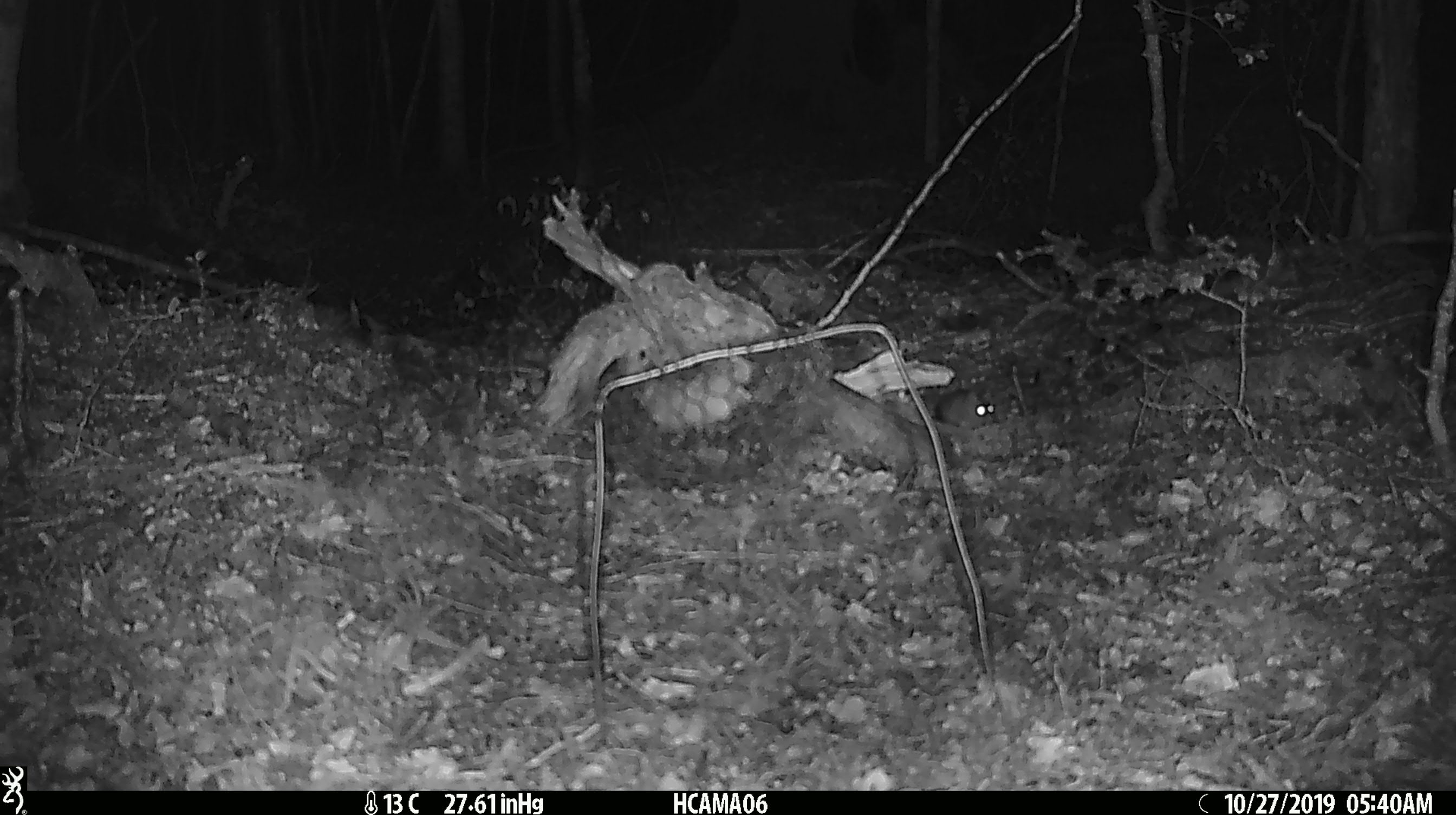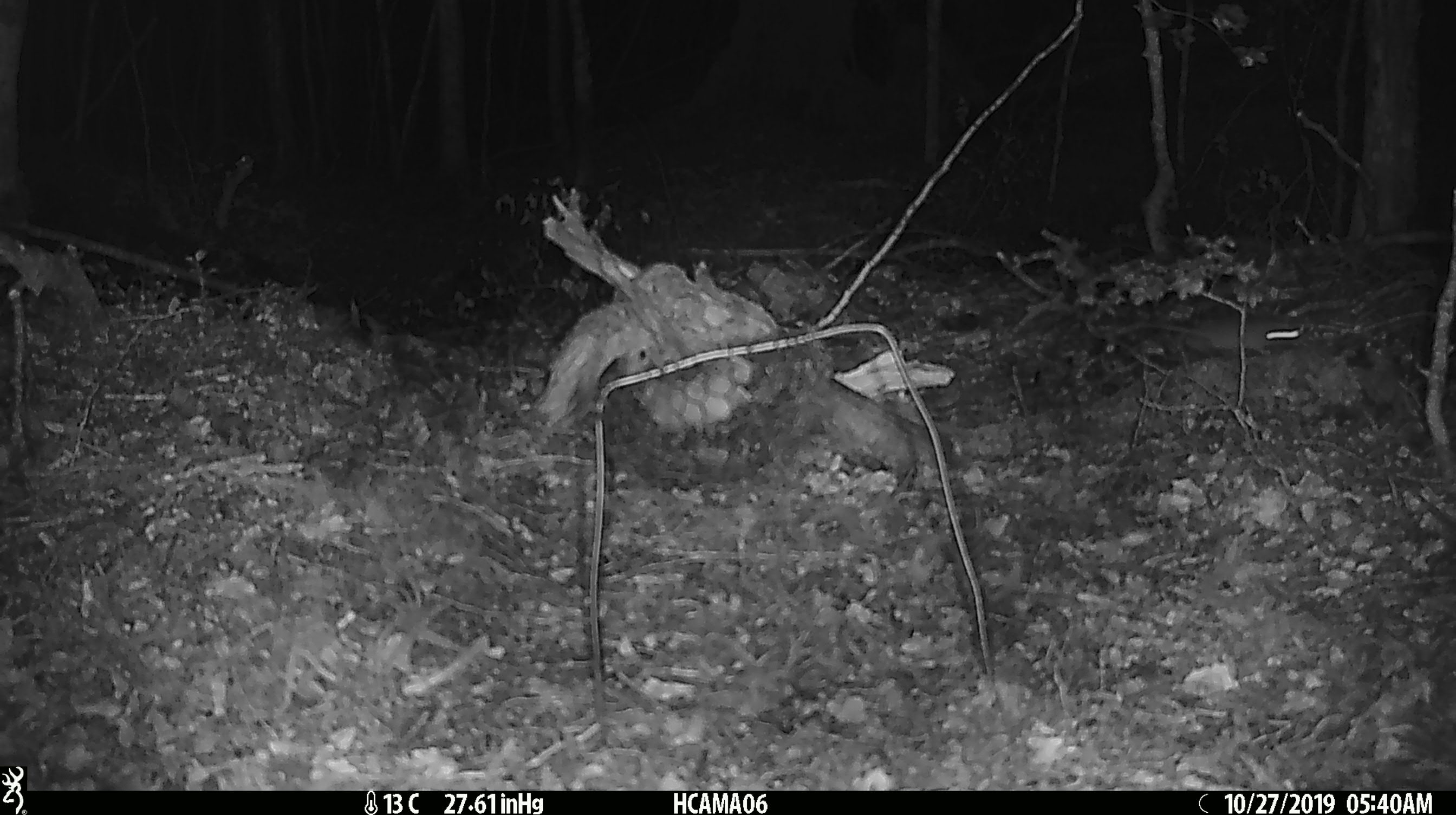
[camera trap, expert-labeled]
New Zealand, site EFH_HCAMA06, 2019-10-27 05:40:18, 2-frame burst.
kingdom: Animalia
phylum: Chordata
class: Mammalia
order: Rodentia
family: Muridae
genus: Mus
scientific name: Mus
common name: mouse